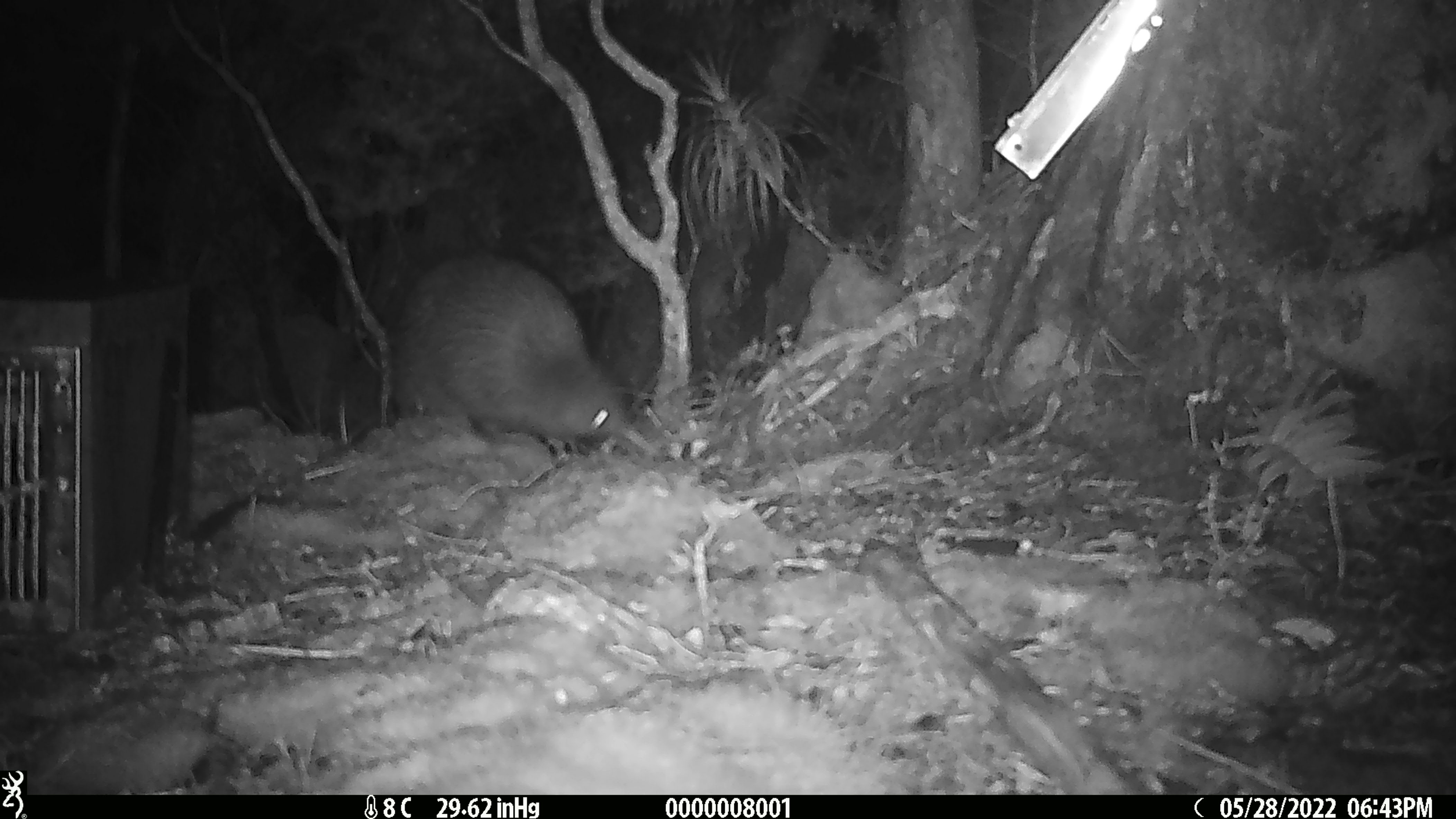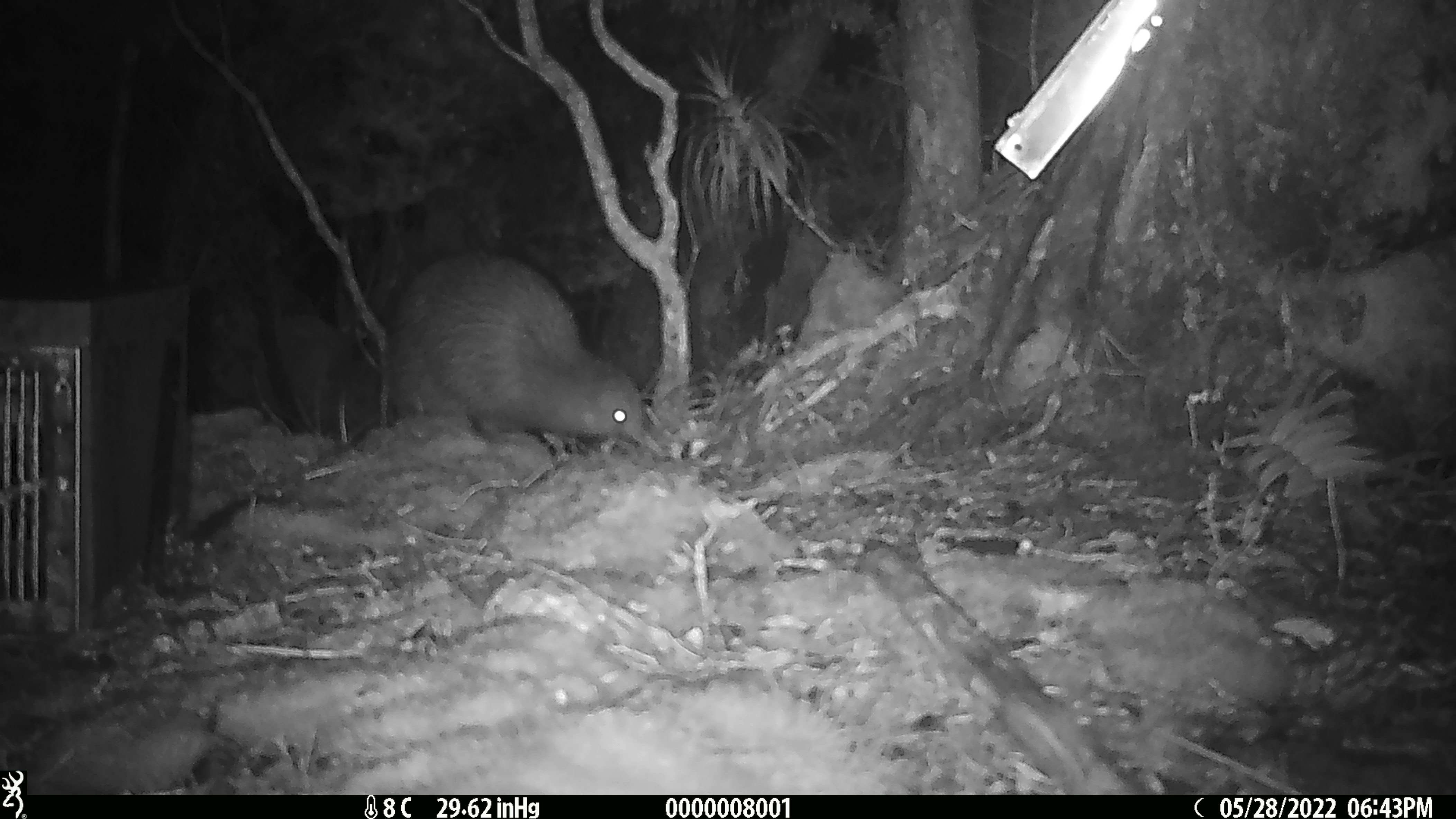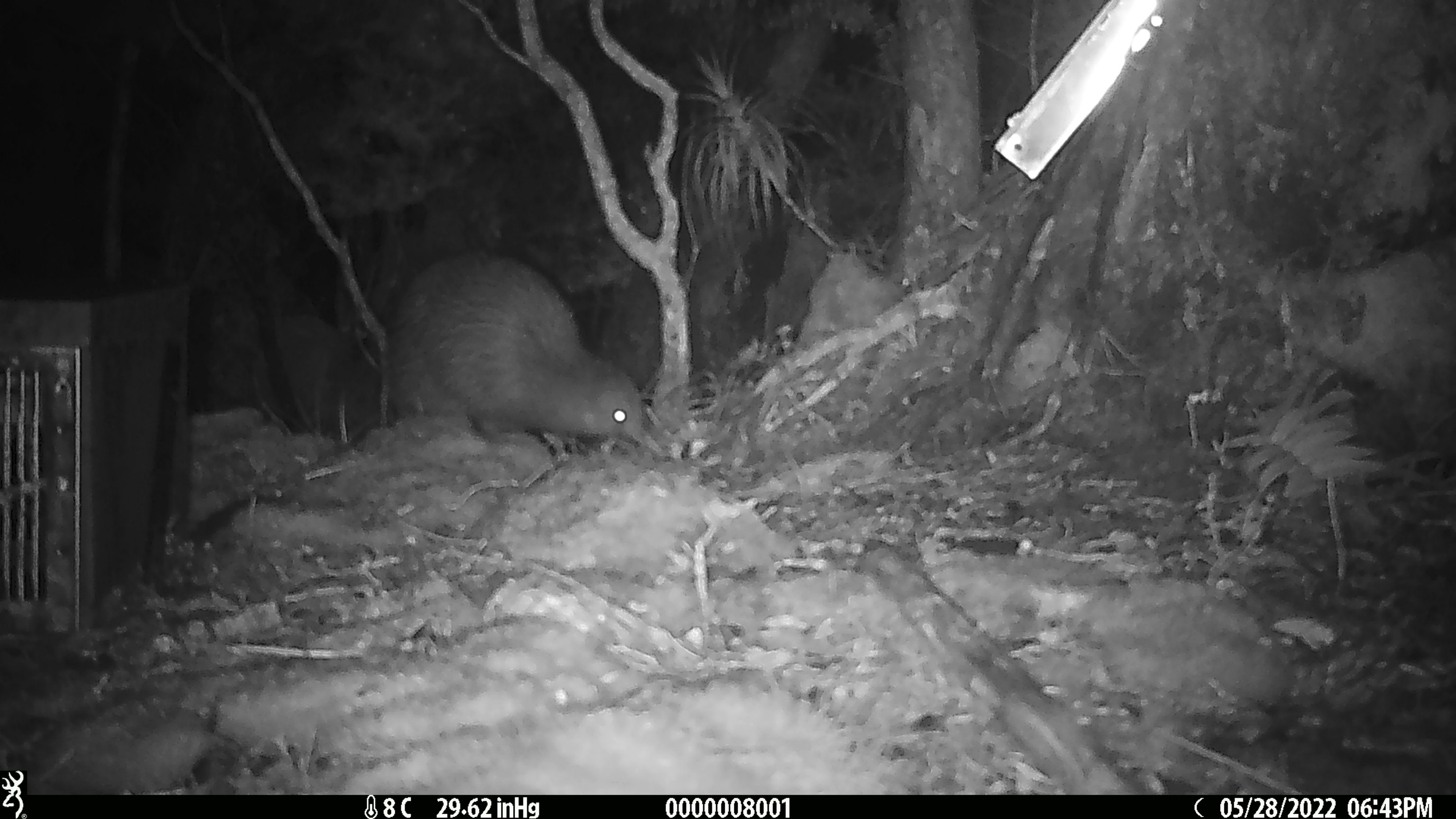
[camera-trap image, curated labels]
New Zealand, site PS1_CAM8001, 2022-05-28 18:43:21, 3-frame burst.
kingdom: Animalia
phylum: Chordata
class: Aves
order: Apterygiformes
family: Apterygidae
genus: Apteryx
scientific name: Apteryx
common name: kiwi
Kiwi (Apteryx).